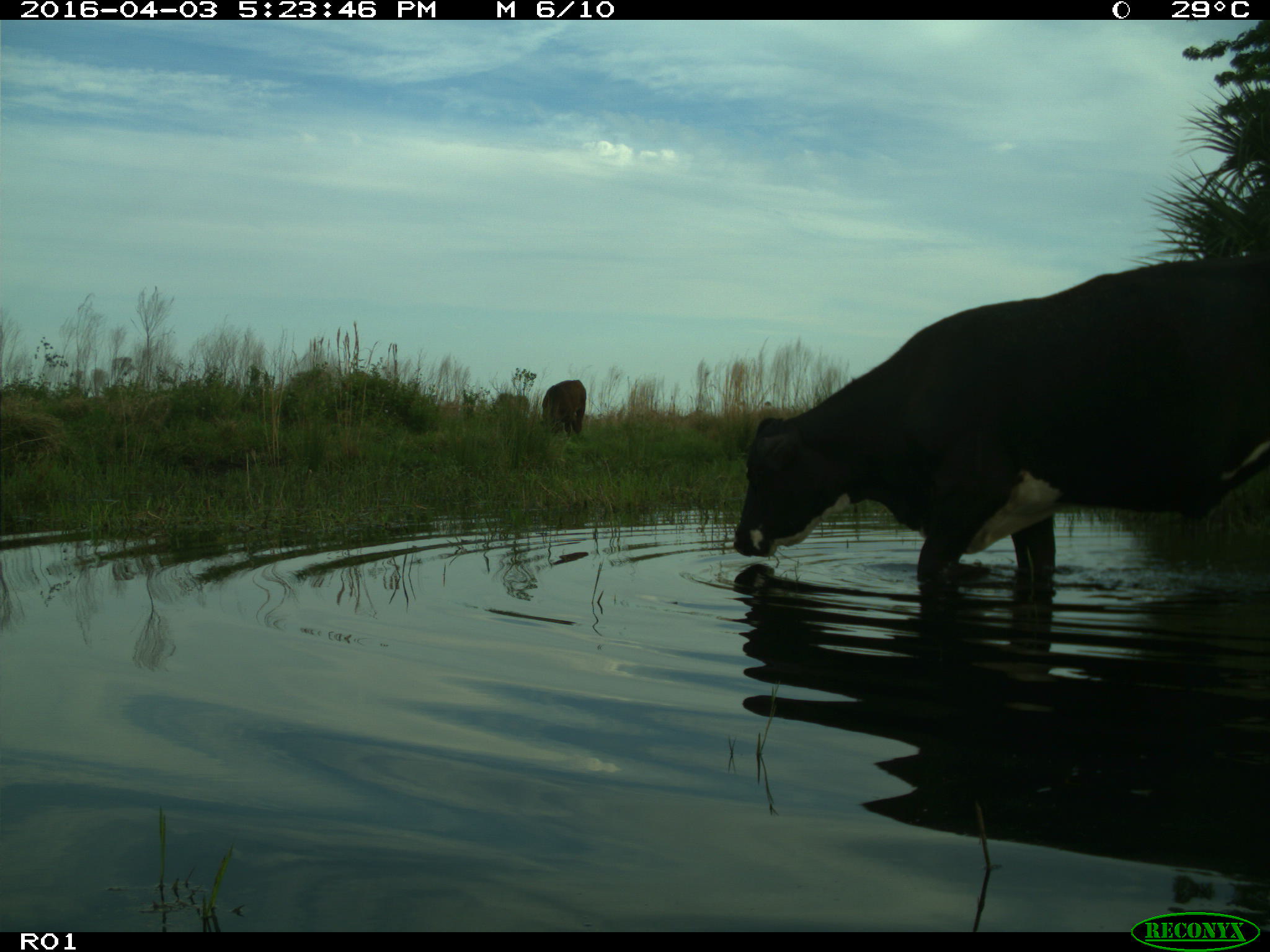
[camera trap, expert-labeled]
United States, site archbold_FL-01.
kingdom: Animalia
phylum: Chordata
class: Mammalia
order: Artiodactyla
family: Bovidae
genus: Bos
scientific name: Bos taurus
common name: domestic cow